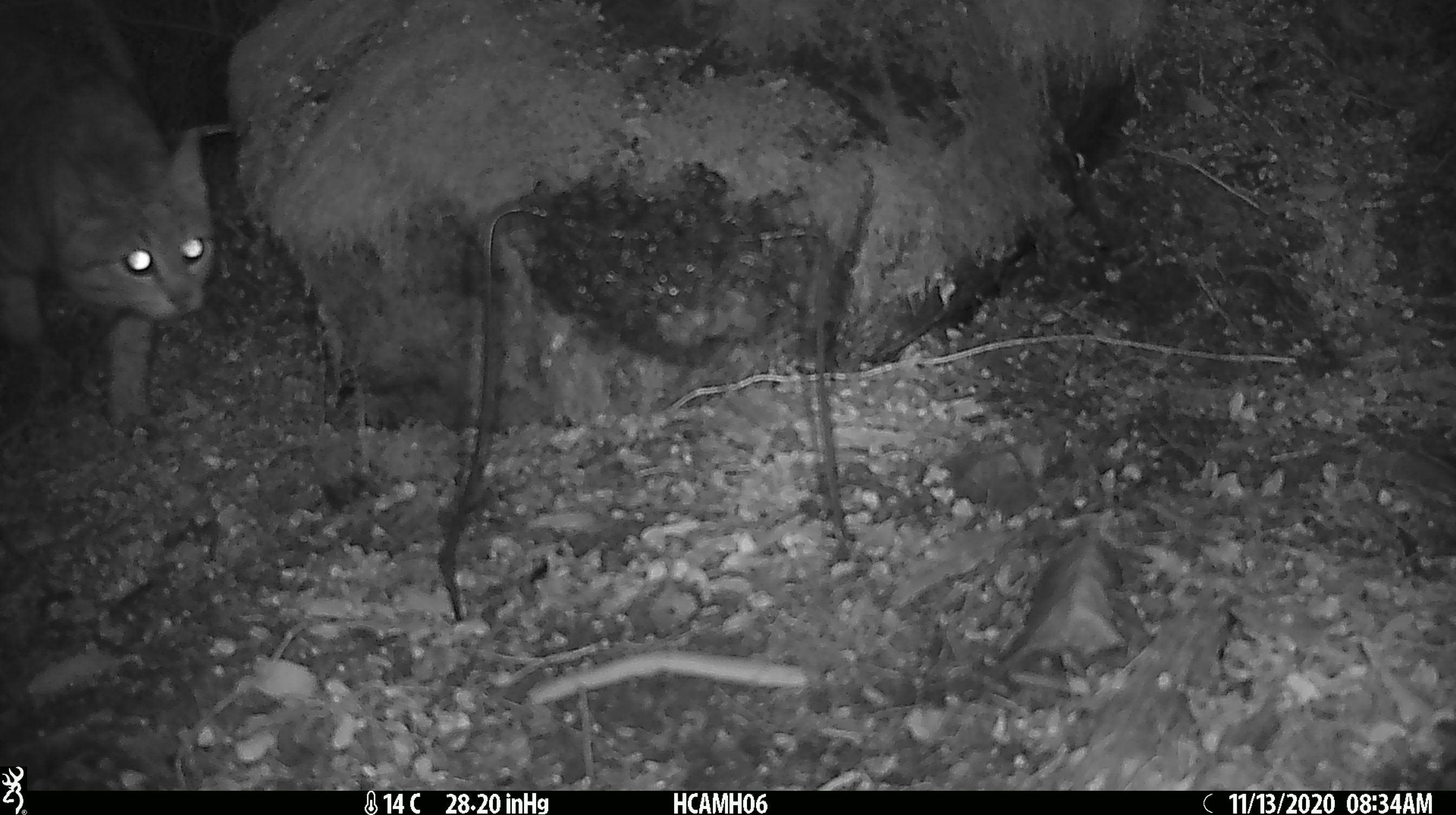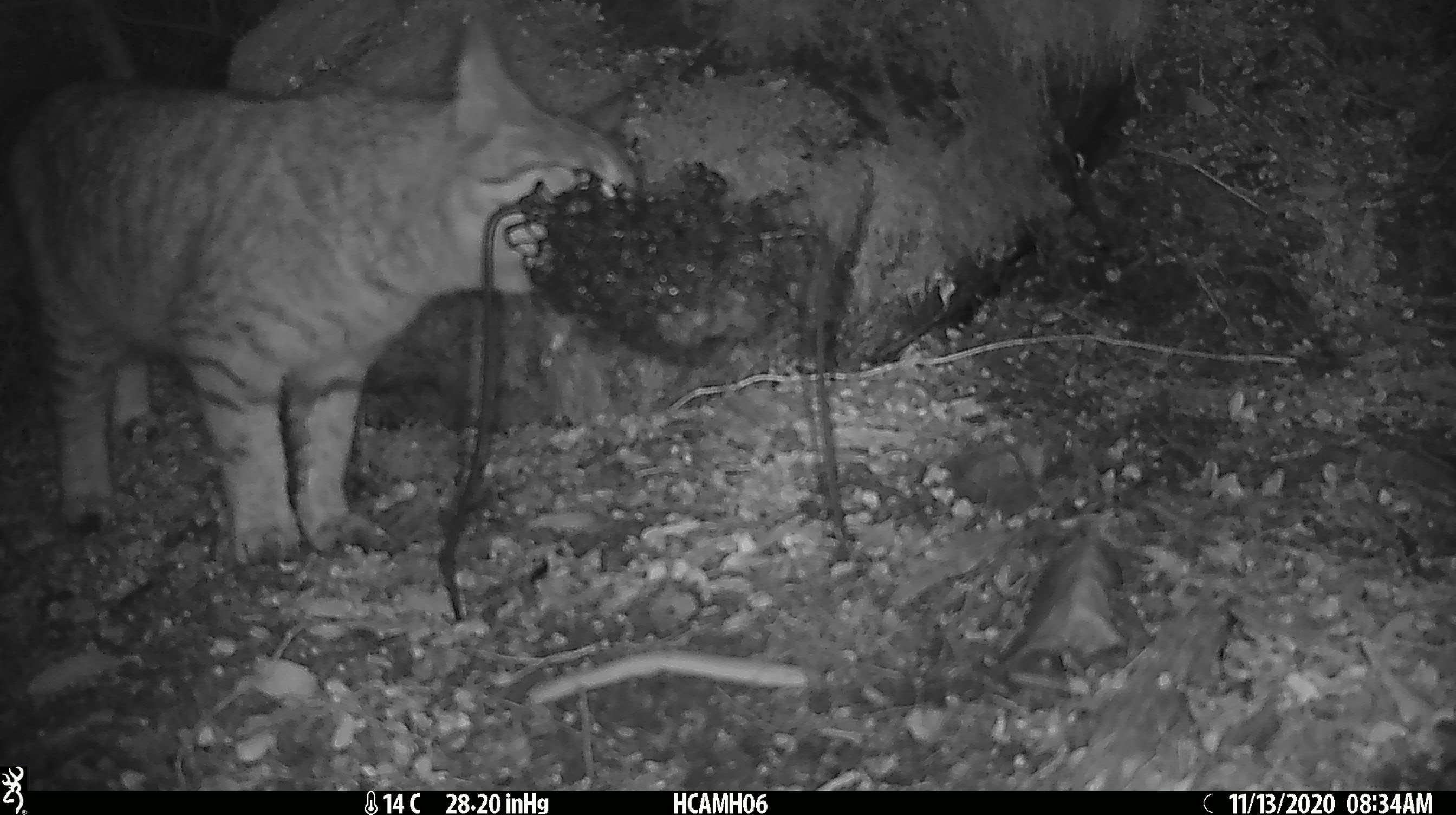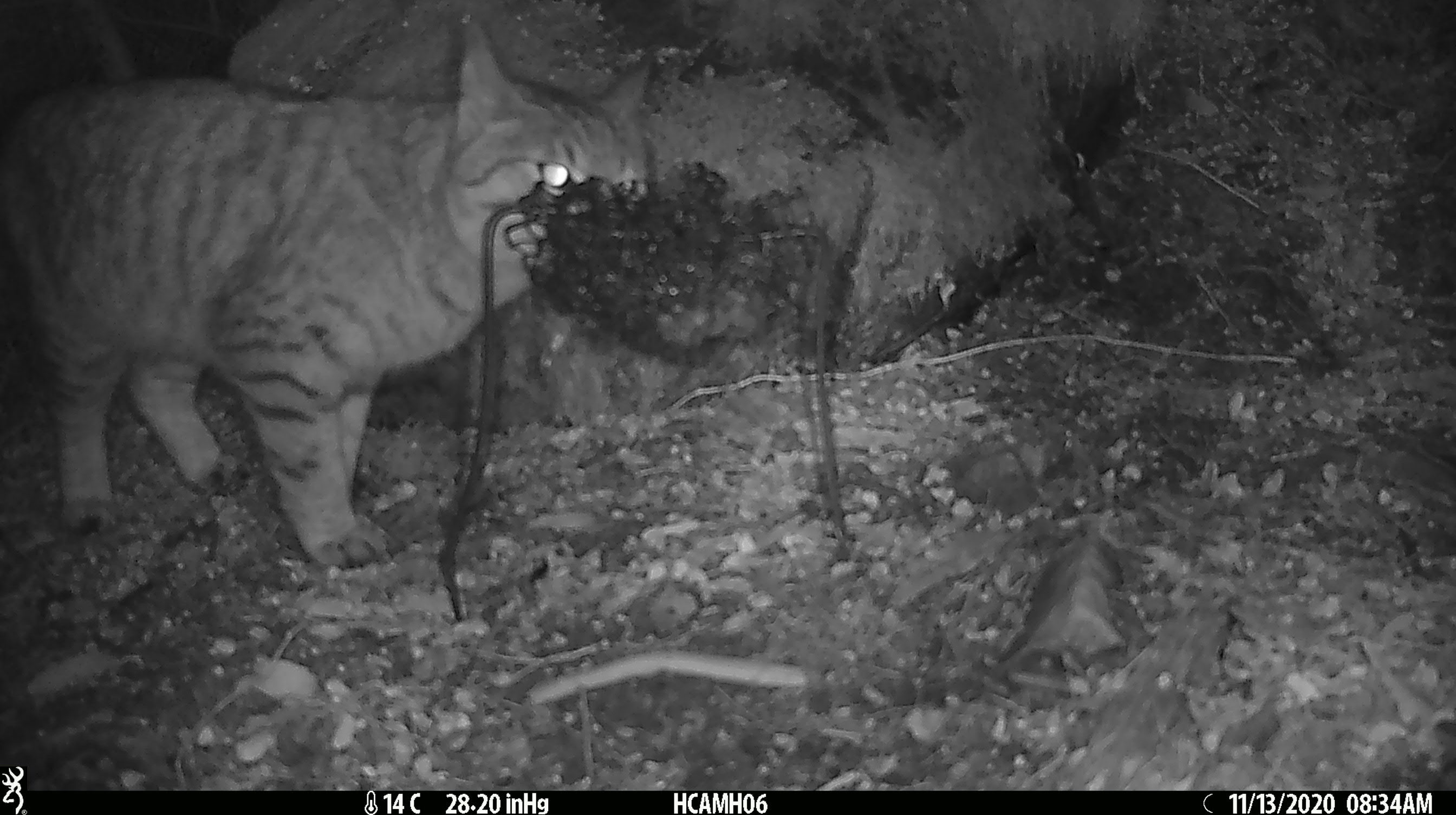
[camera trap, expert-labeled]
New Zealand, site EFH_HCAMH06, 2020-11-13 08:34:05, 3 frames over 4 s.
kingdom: Animalia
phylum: Chordata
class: Mammalia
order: Carnivora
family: Felidae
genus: Felis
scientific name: Felis catus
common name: domestic cat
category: cat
Cat (domestic cat) (Felis catus).